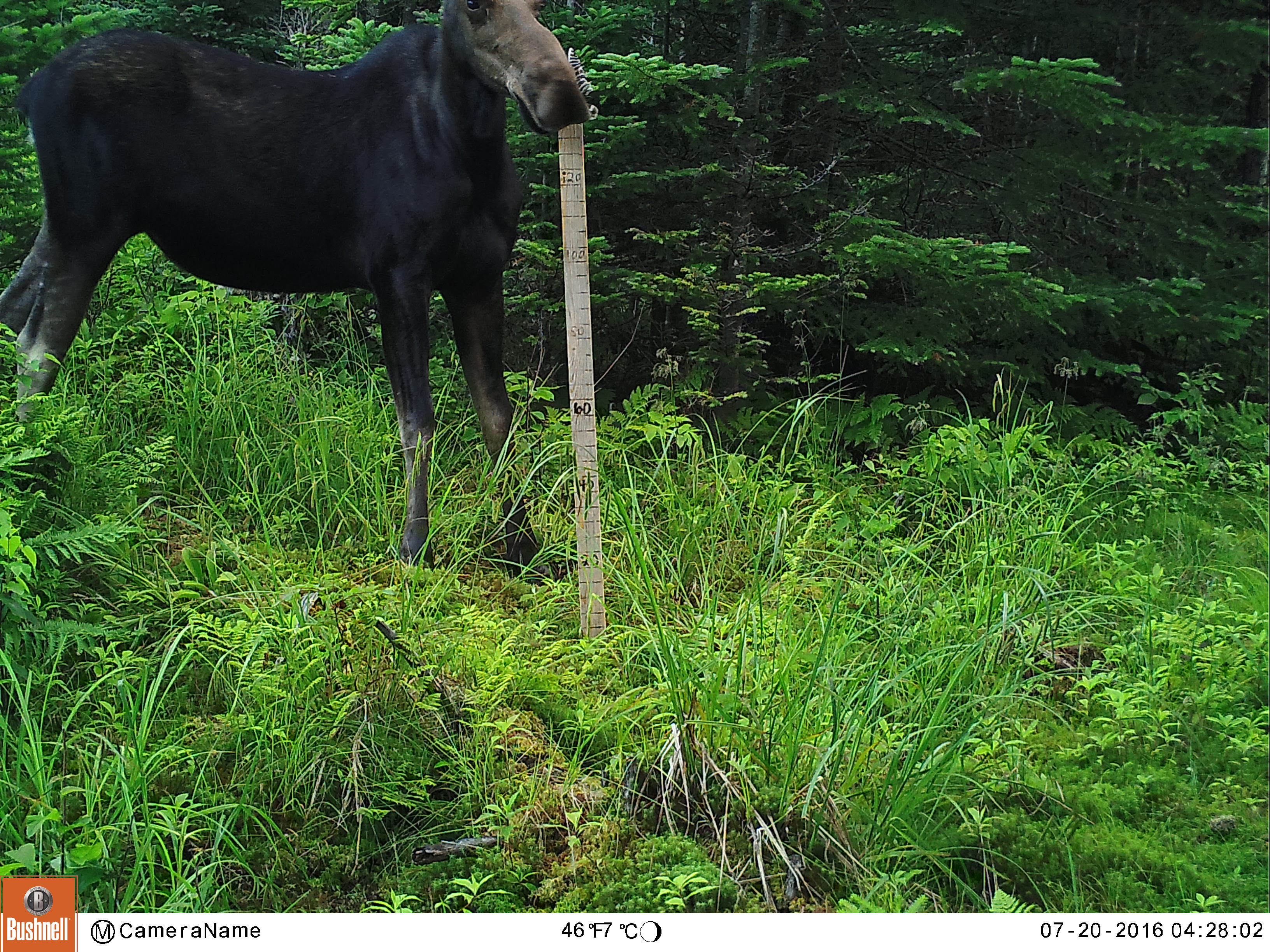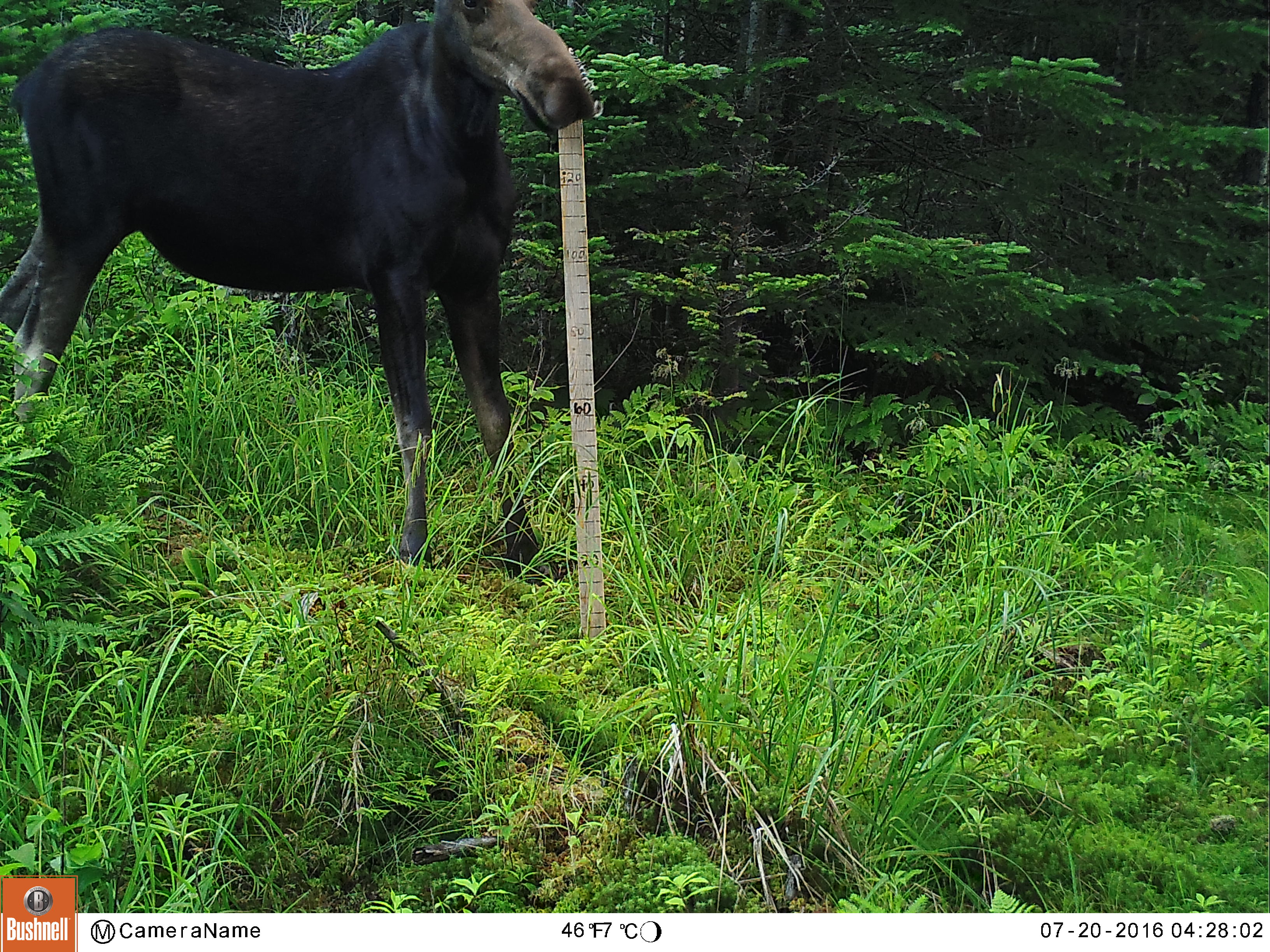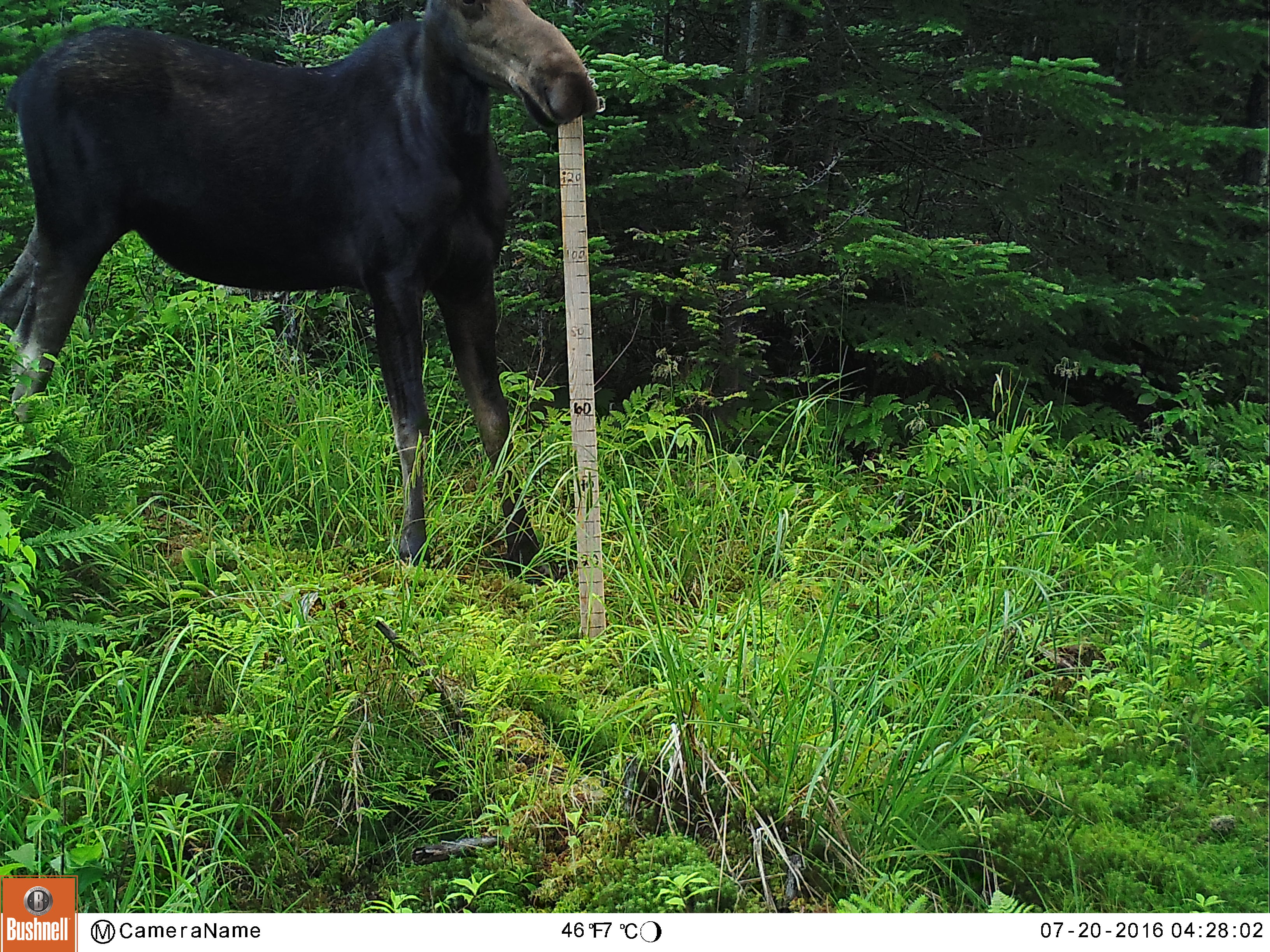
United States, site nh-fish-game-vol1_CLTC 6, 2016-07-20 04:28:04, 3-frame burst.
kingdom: Animalia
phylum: Chordata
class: Mammalia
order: Artiodactyla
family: Cervidae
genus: Alces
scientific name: Alces alces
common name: moose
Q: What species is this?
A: Moose (Alces alces).